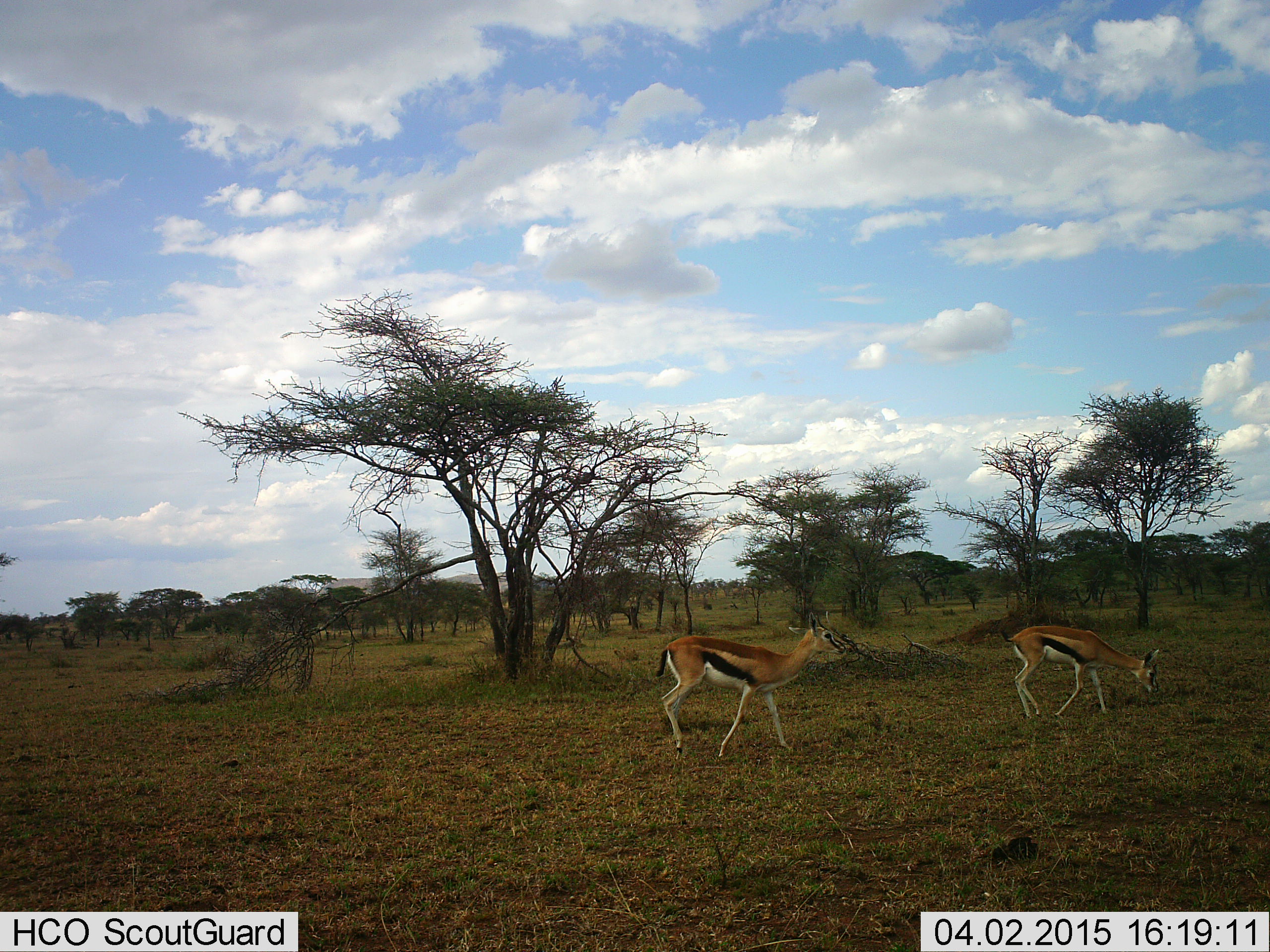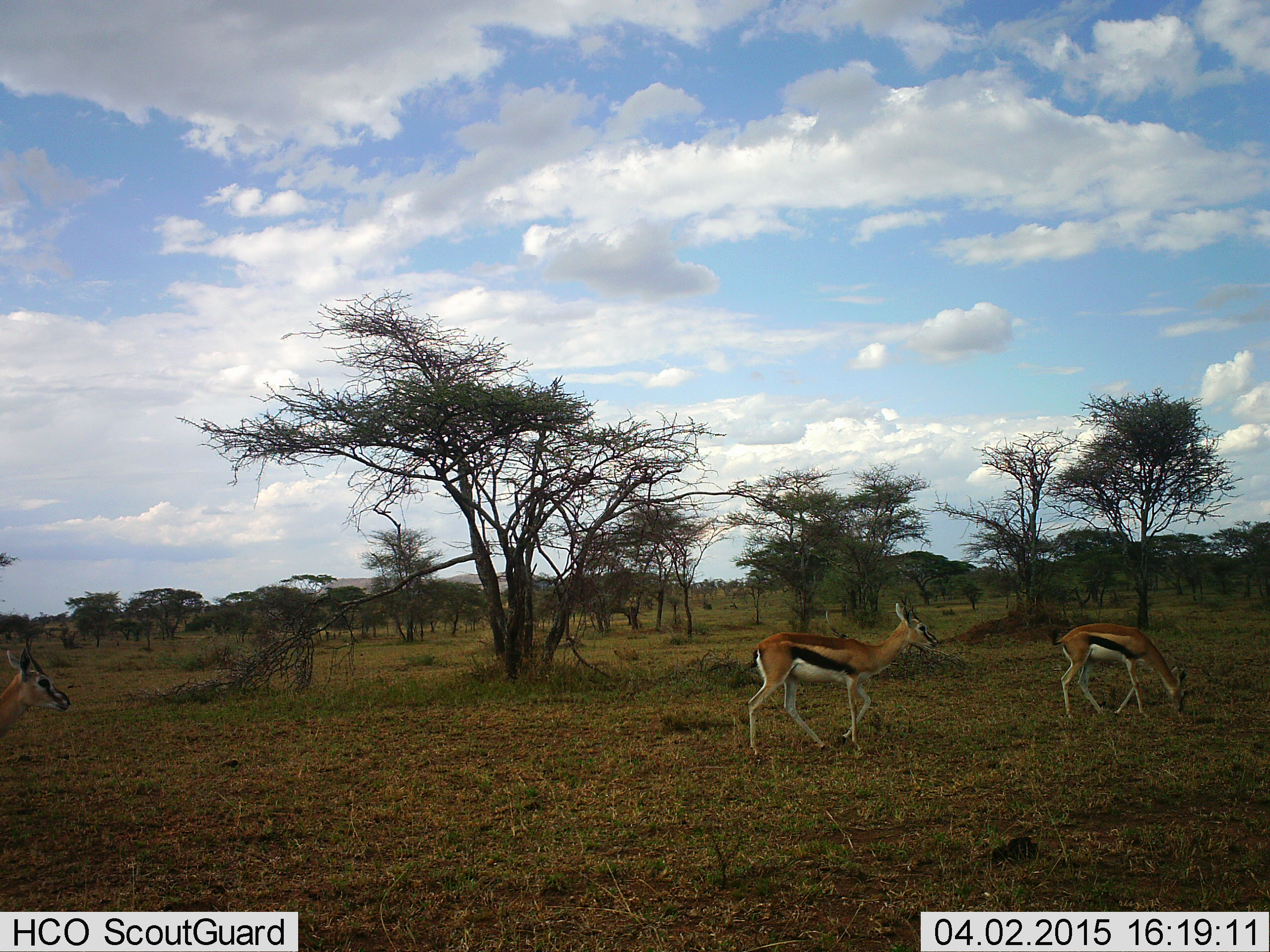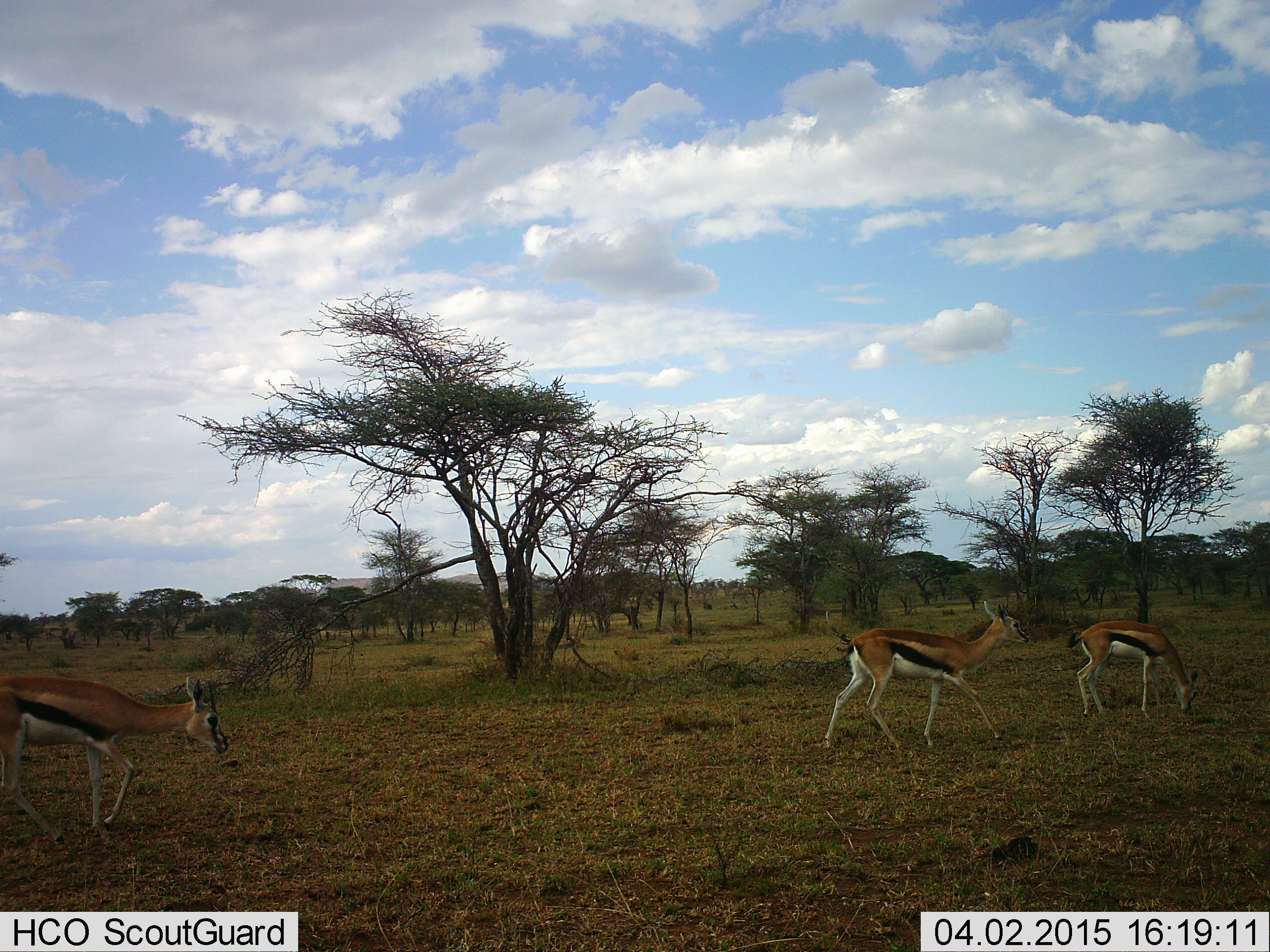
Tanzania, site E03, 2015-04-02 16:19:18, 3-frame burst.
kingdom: Animalia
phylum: Chordata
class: Mammalia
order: Artiodactyla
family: Bovidae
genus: Eudorcas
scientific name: Eudorcas thomsonii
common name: thomson's gazelle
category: gazellethomsons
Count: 3.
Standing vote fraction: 0%.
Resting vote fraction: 10%.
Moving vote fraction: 90%.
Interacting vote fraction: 0%.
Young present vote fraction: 0%.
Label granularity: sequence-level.